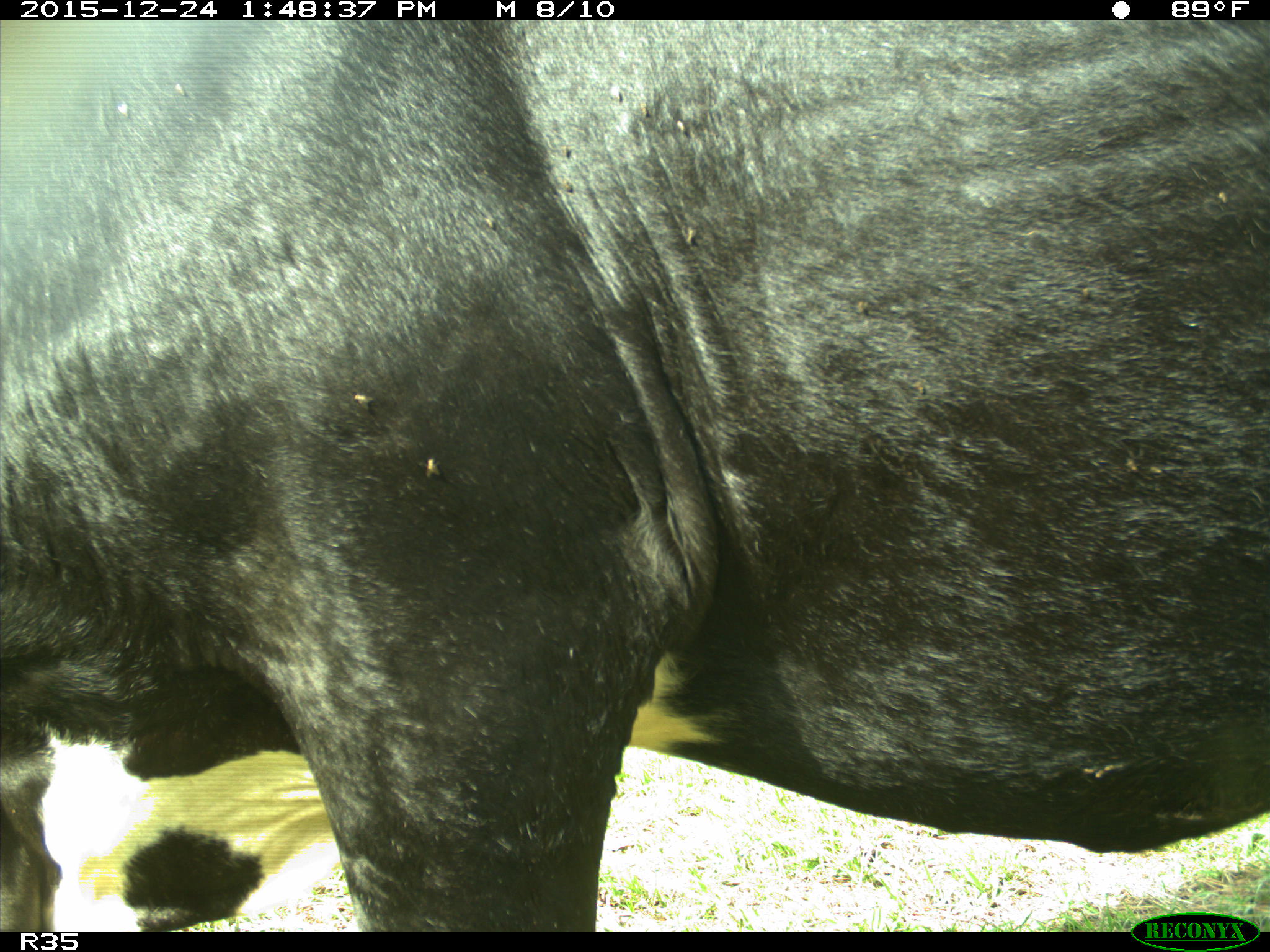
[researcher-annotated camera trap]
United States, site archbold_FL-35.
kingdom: Animalia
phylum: Chordata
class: Mammalia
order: Artiodactyla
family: Bovidae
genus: Bos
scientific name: Bos taurus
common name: domestic cow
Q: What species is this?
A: Bos taurus (domestic cow).